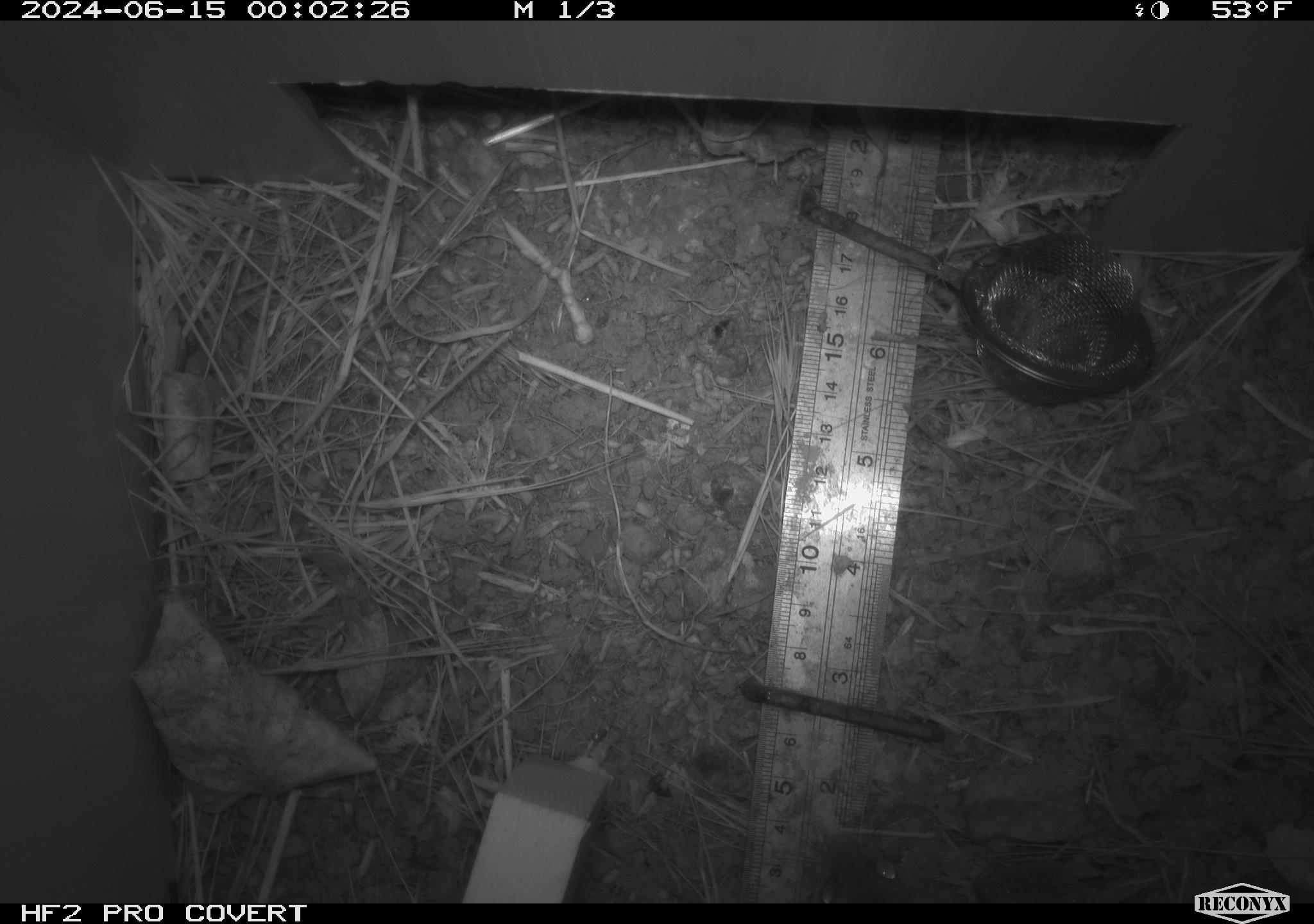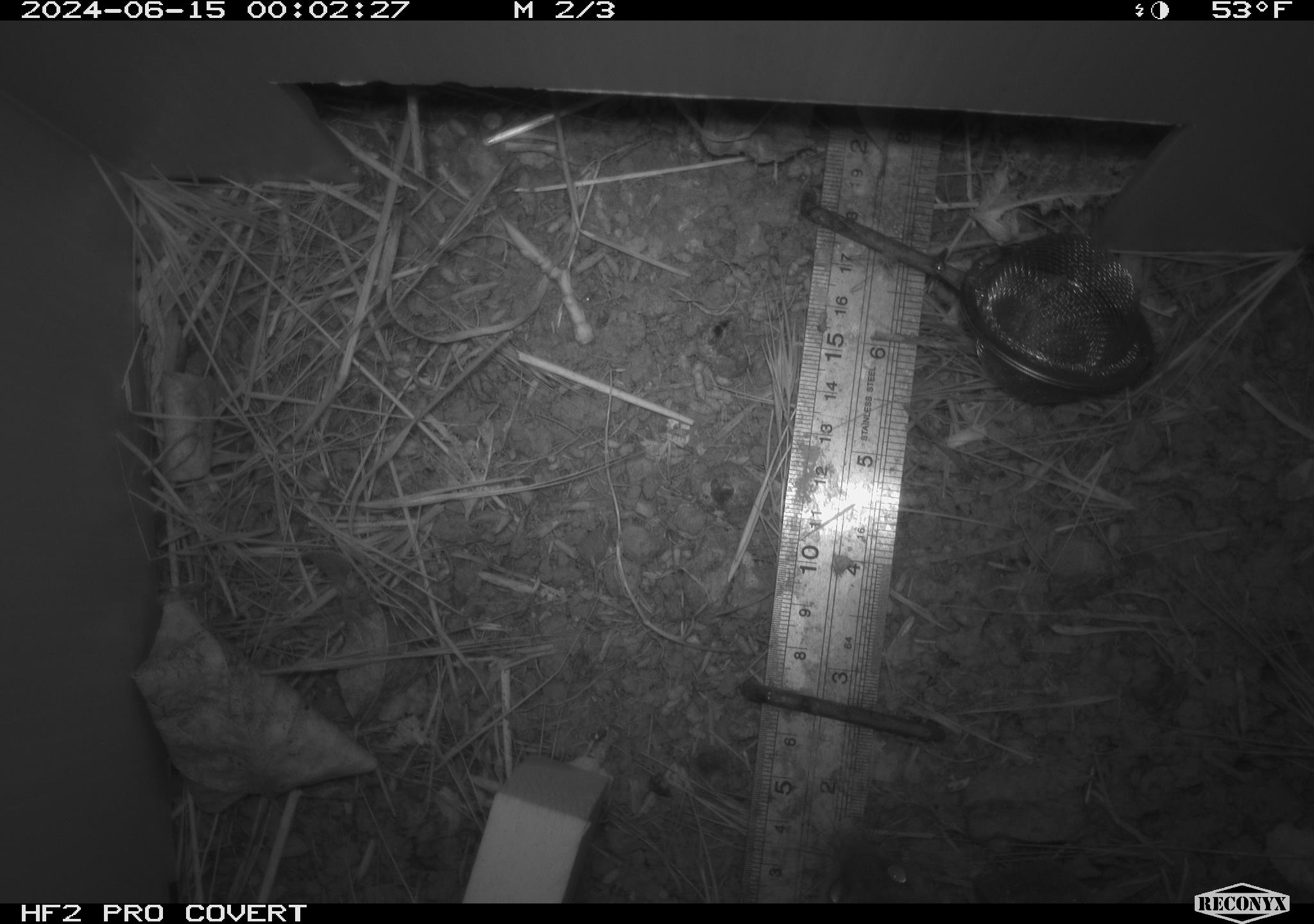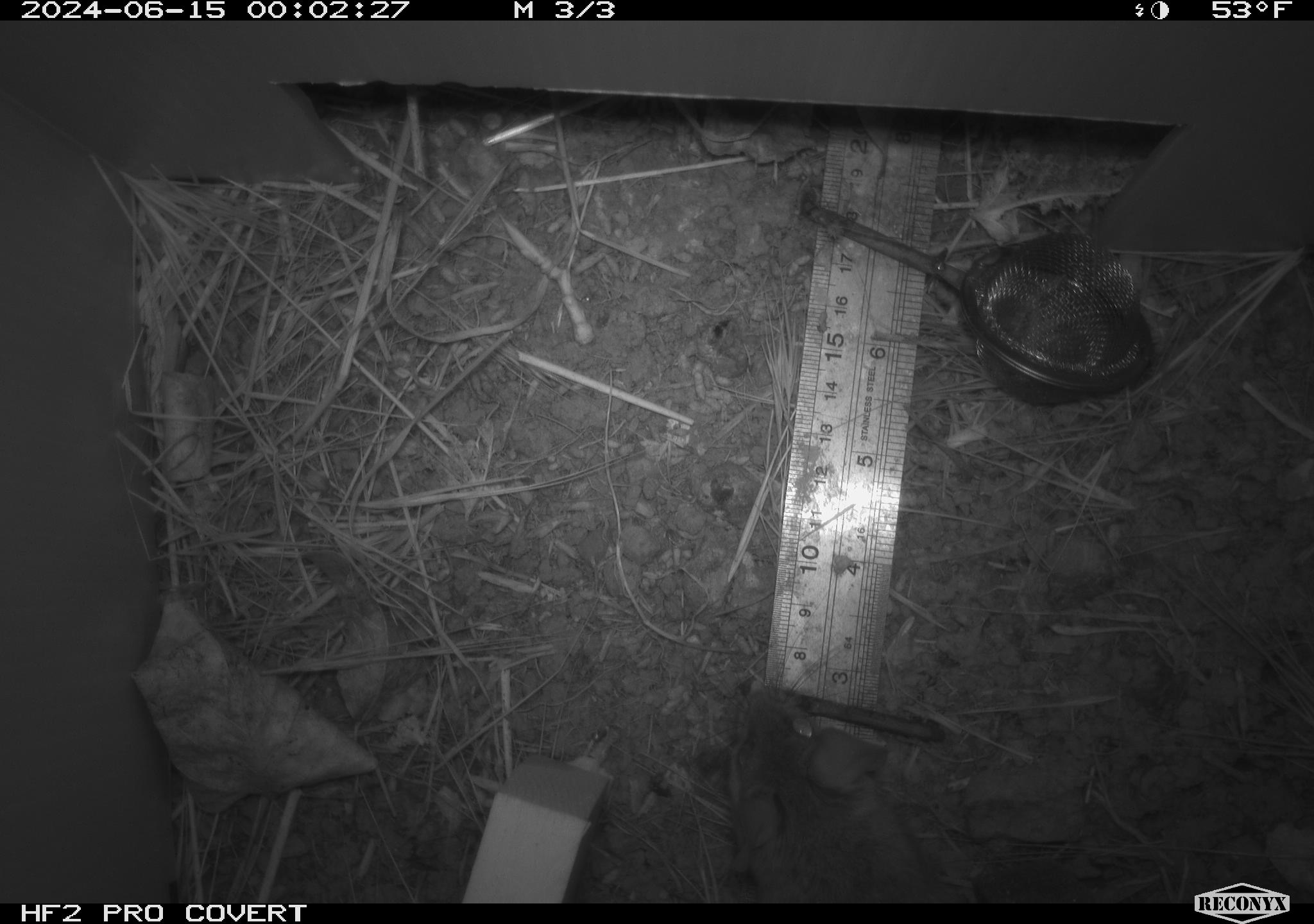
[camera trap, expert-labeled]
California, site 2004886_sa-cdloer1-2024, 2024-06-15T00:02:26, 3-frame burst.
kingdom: Animalia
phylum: Chordata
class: Mammalia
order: Rodentia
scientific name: Rodentia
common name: mouse species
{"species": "mouse species (Rodentia)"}